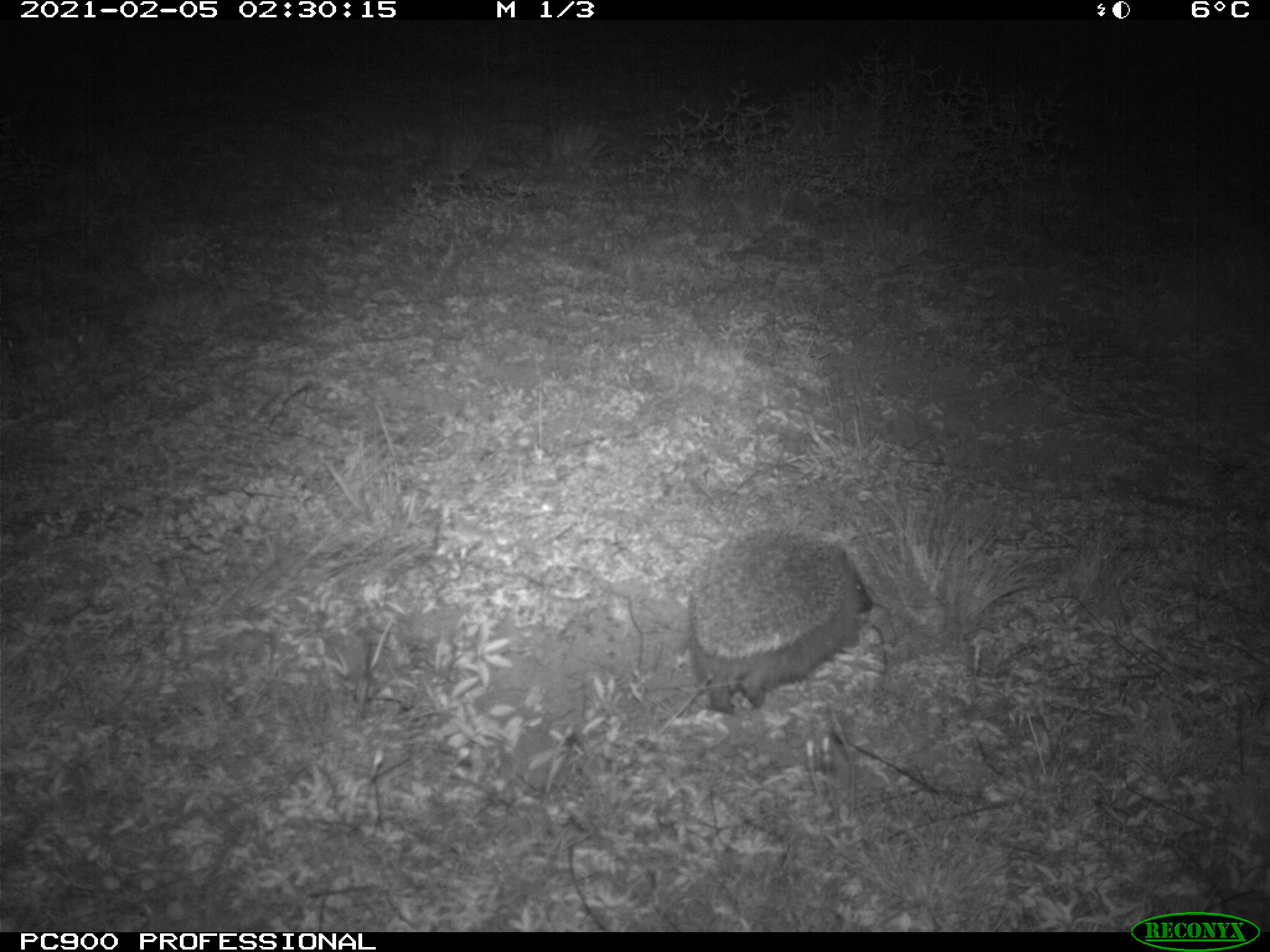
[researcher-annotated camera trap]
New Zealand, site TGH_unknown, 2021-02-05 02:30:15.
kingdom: Animalia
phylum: Chordata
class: Mammalia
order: Eulipotyphla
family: Erinaceidae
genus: Erinaceus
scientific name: Erinaceus europaeus europaeus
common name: european hedgehog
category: hedgehog